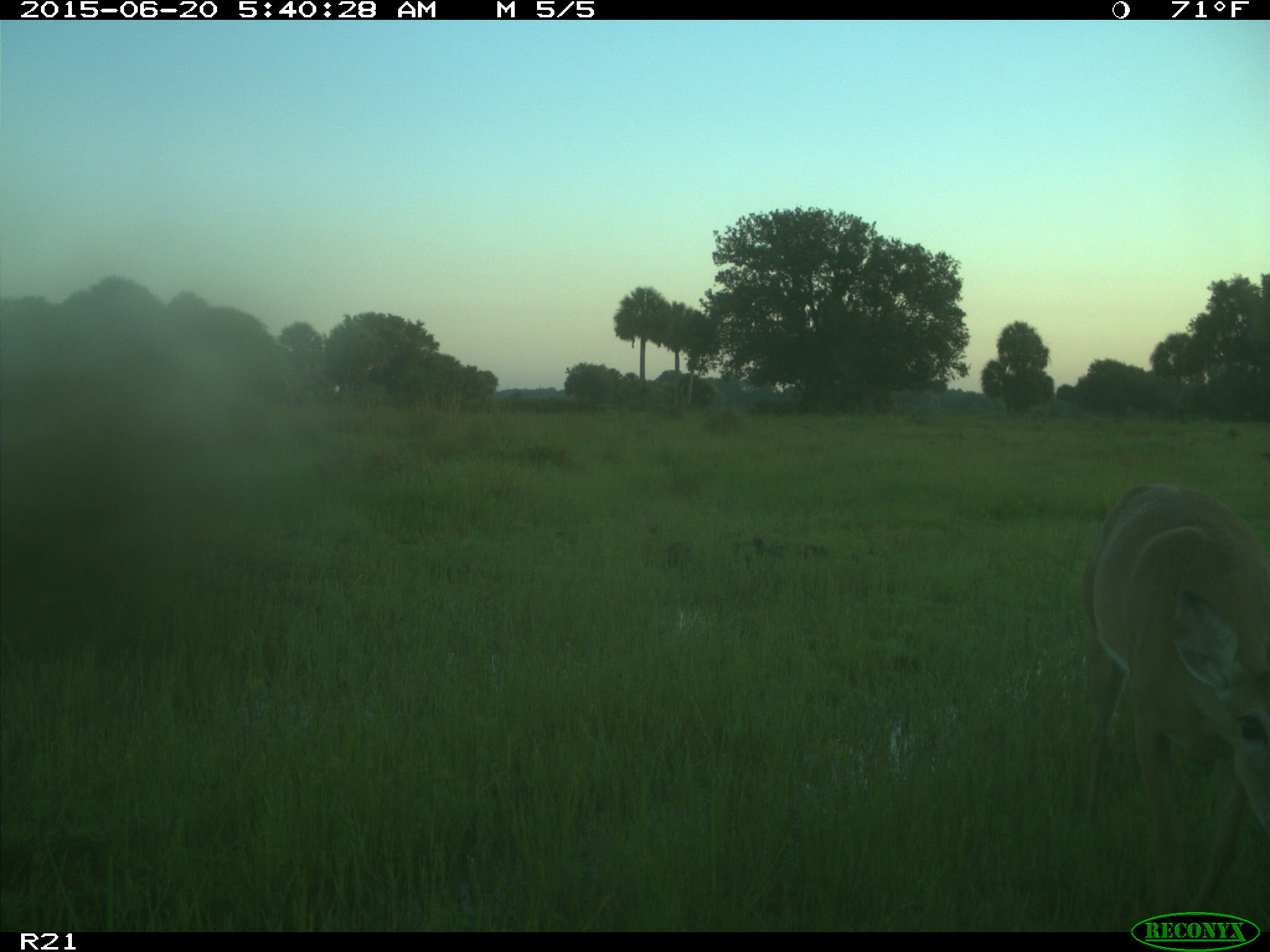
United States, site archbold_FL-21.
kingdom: Animalia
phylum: Chordata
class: Mammalia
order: Artiodactyla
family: Cervidae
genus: Odocoileus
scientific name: Odocoileus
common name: deer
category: unidentified deer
Unidentified deer (deer) (Odocoileus).